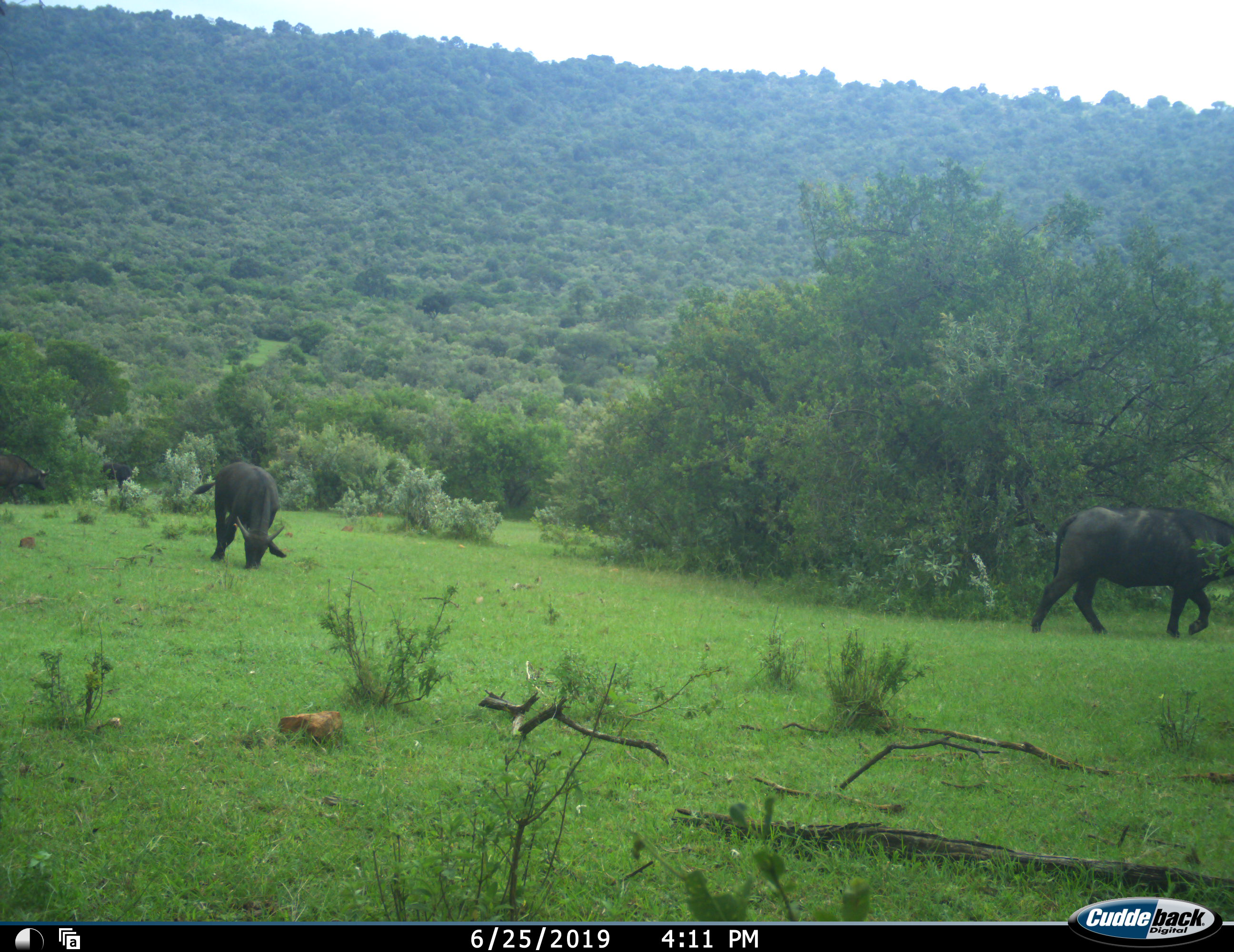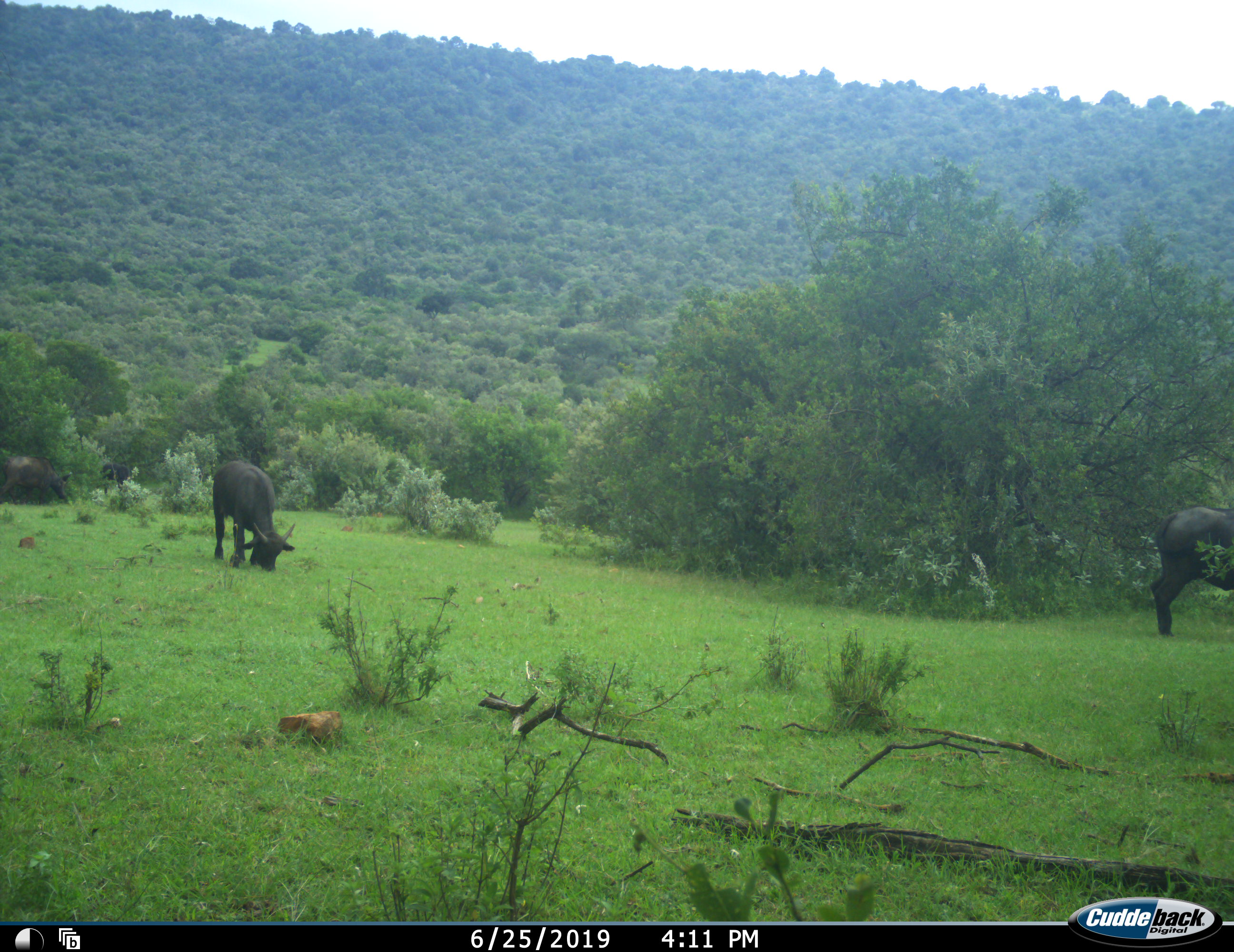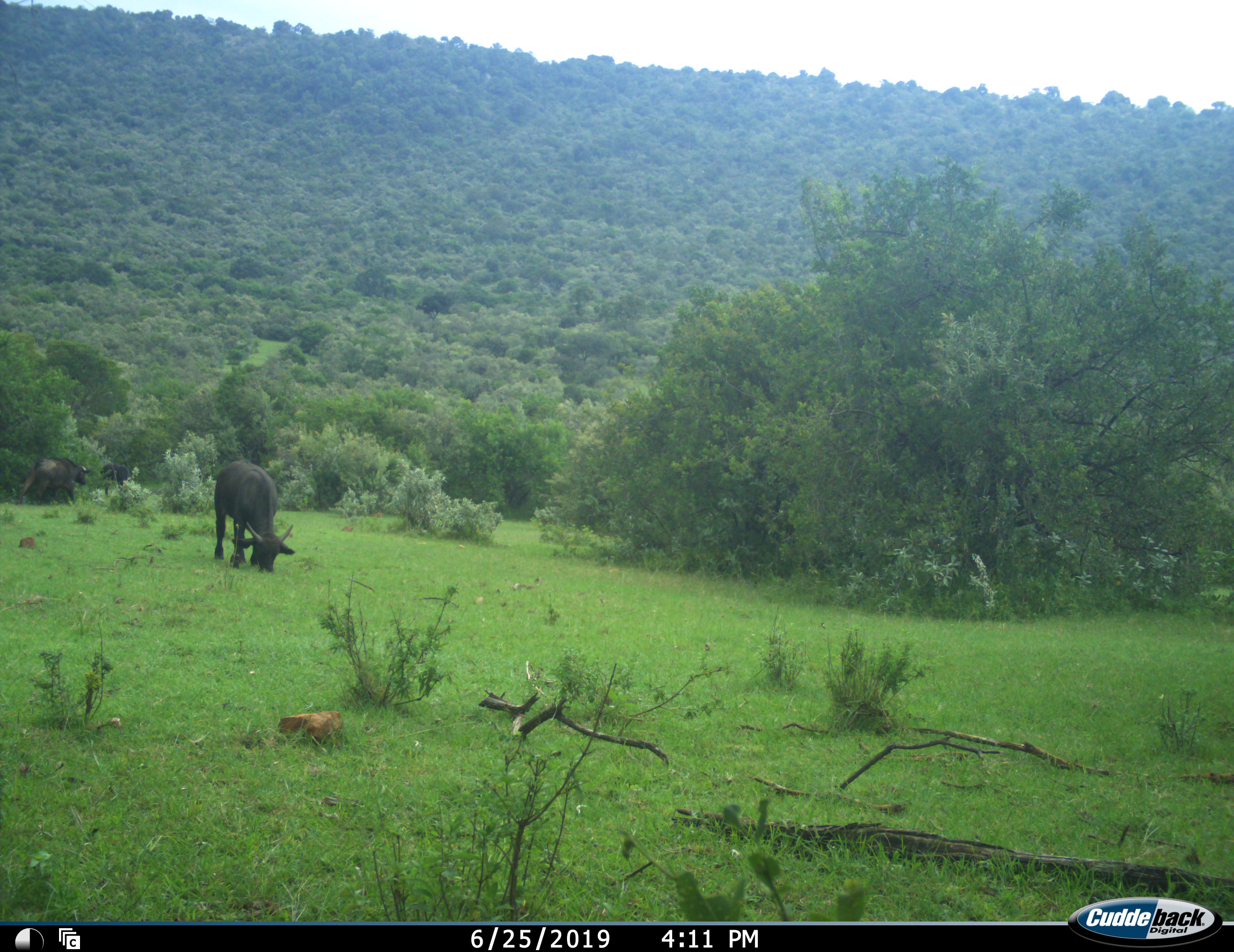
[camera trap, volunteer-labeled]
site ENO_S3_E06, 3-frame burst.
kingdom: Animalia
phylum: Chordata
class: Mammalia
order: Artiodactyla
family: Bovidae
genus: Syncerus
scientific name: Syncerus caffer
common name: african buffalo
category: buffalo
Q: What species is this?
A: Buffalo (african buffalo) (Syncerus caffer).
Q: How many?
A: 4.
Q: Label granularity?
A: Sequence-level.